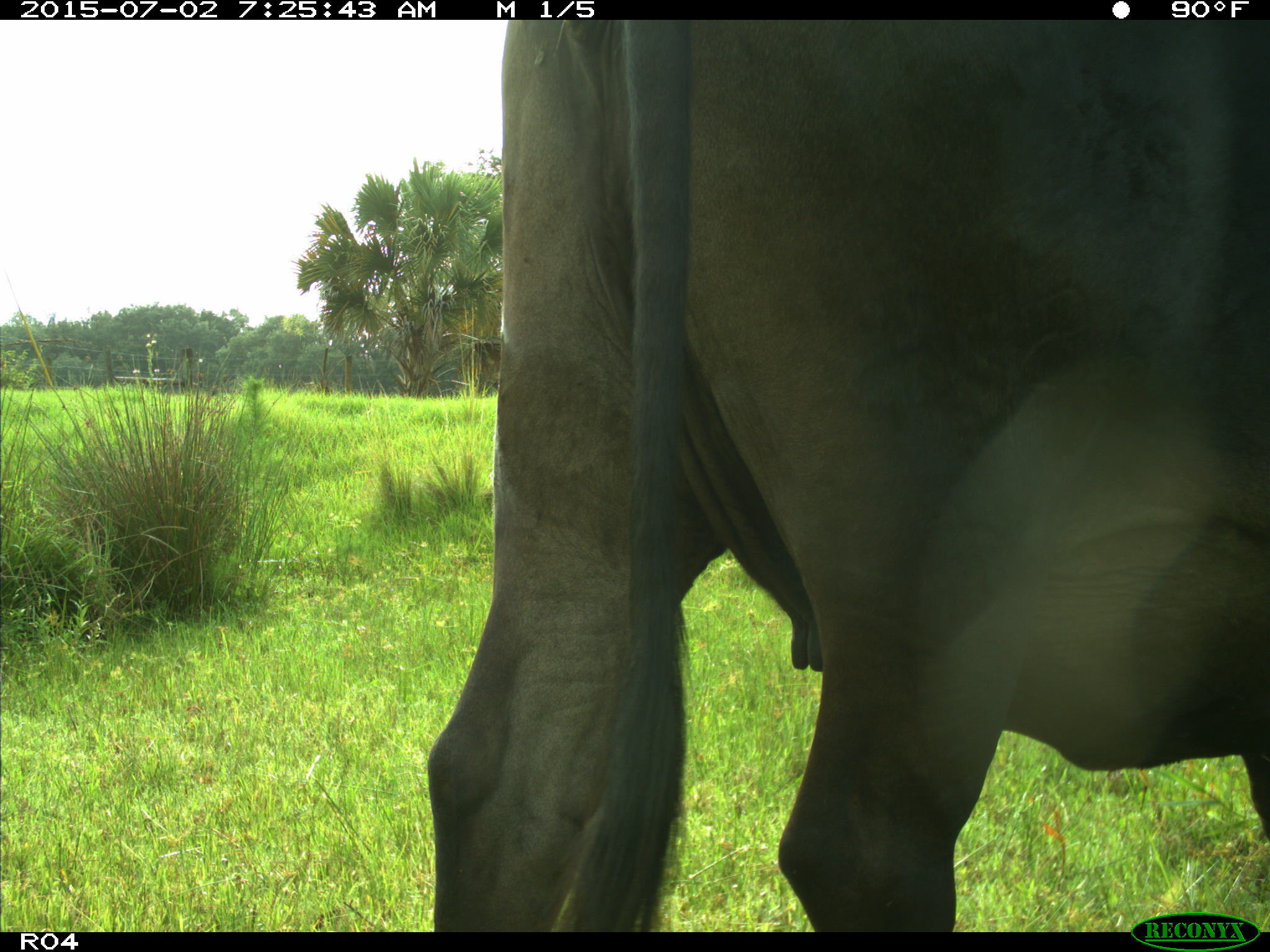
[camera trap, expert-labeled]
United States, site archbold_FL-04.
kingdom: Animalia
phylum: Chordata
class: Mammalia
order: Artiodactyla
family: Bovidae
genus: Bos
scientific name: Bos taurus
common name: domestic cow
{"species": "Bos taurus (domestic cow)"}